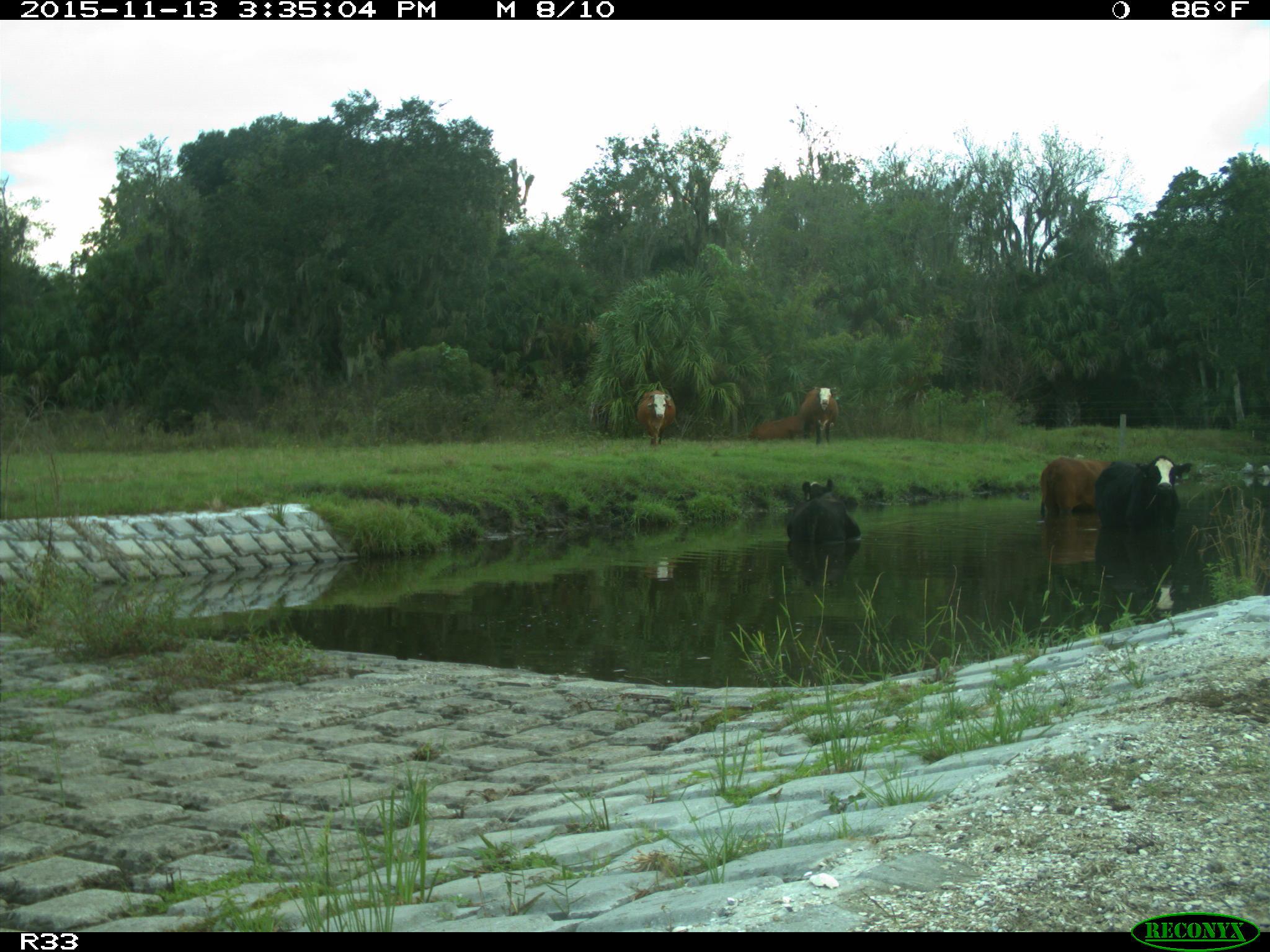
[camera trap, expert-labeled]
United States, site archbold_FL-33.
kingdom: Animalia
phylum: Chordata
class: Mammalia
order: Artiodactyla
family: Bovidae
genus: Bos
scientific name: Bos taurus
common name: domestic cow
Bos taurus (domestic cow).